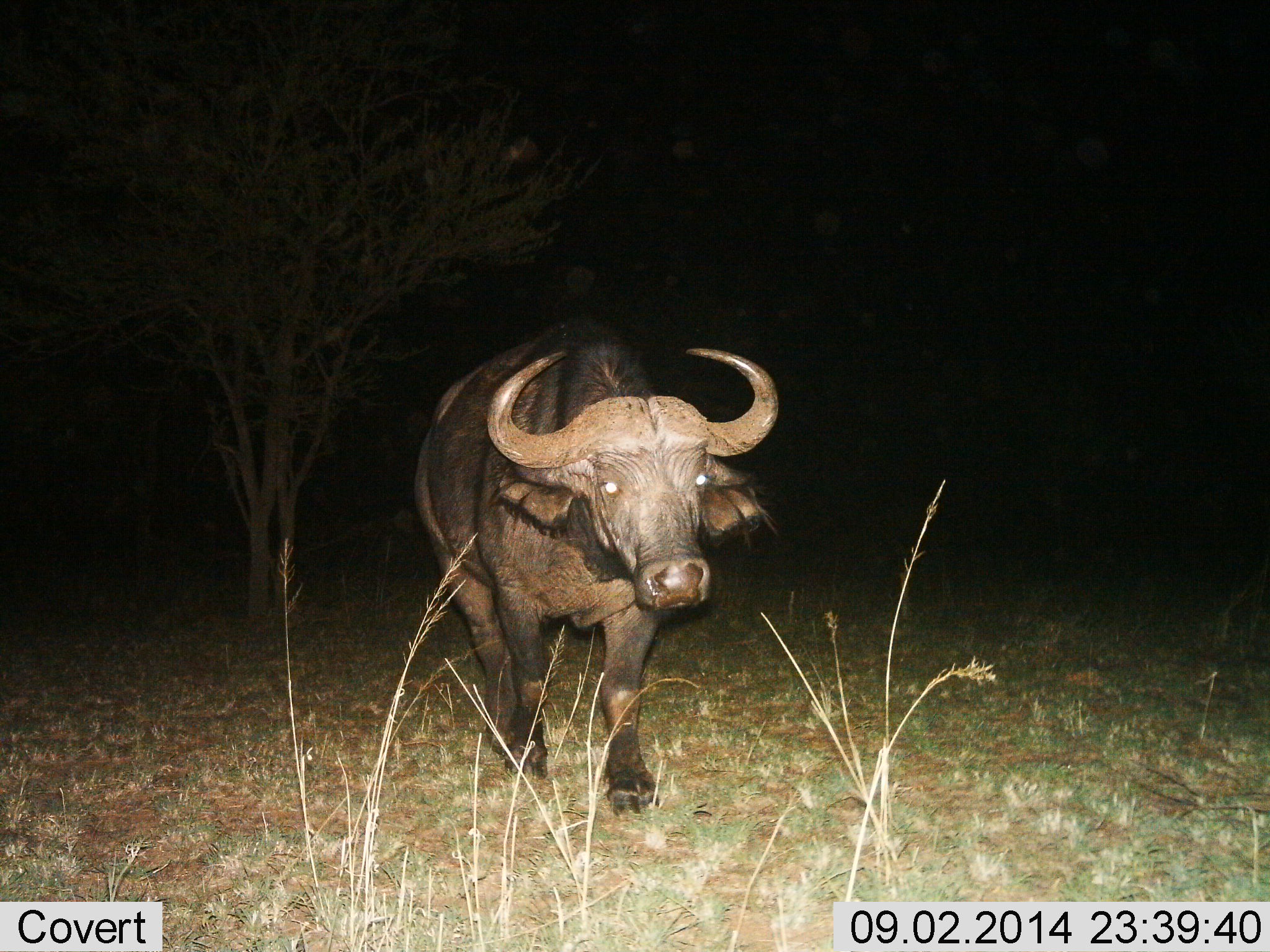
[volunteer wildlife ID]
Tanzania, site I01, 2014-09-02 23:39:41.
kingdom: Animalia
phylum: Chordata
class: Mammalia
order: Artiodactyla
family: Bovidae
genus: Syncerus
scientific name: Syncerus caffer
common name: cape buffalo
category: buffalo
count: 1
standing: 70%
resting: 0%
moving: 30%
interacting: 0%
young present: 0%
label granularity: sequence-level